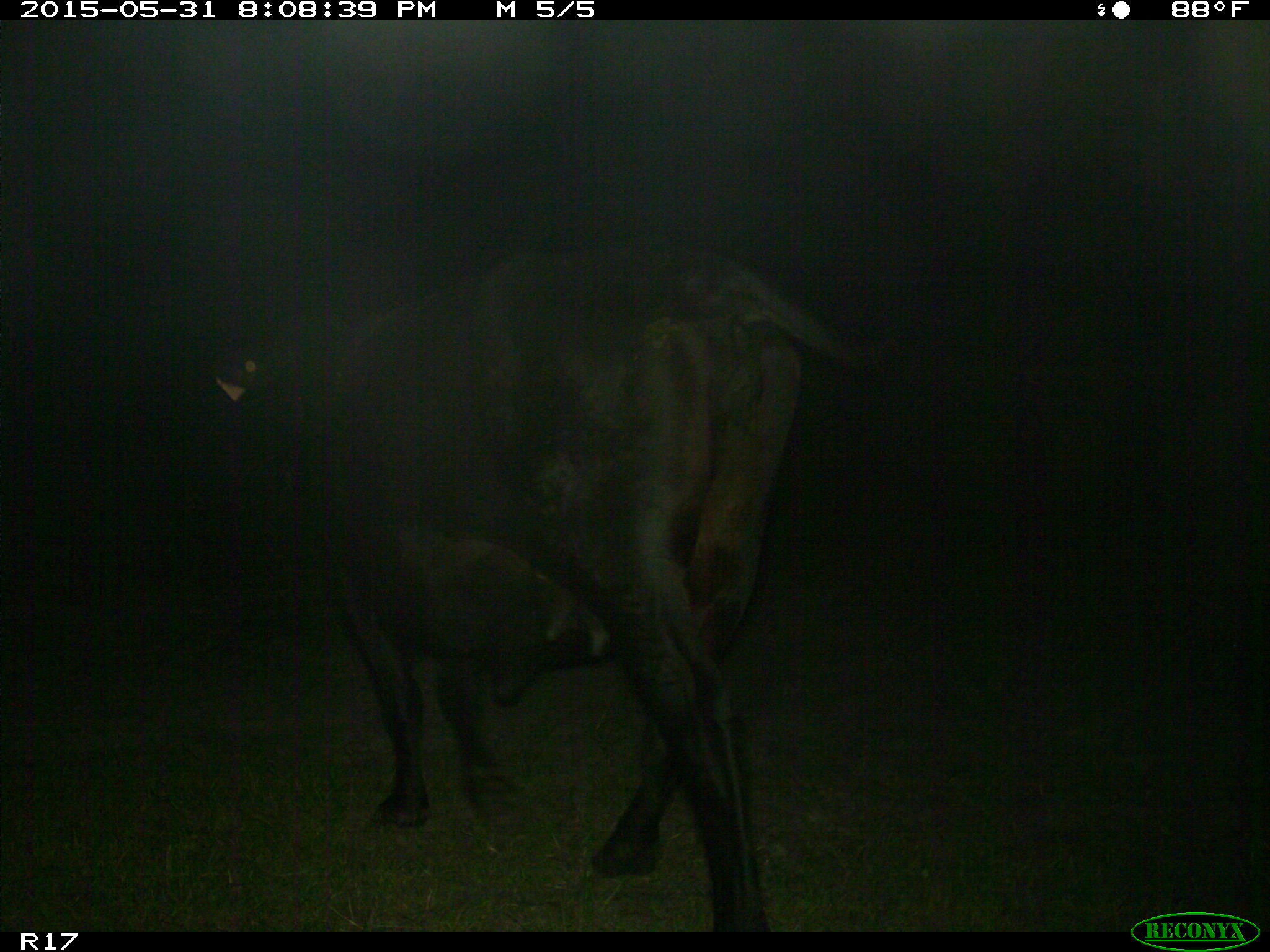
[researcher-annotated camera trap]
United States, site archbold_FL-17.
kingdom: Animalia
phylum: Chordata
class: Mammalia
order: Artiodactyla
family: Bovidae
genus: Bos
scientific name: Bos taurus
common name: domestic cow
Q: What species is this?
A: Bos taurus (domestic cow).